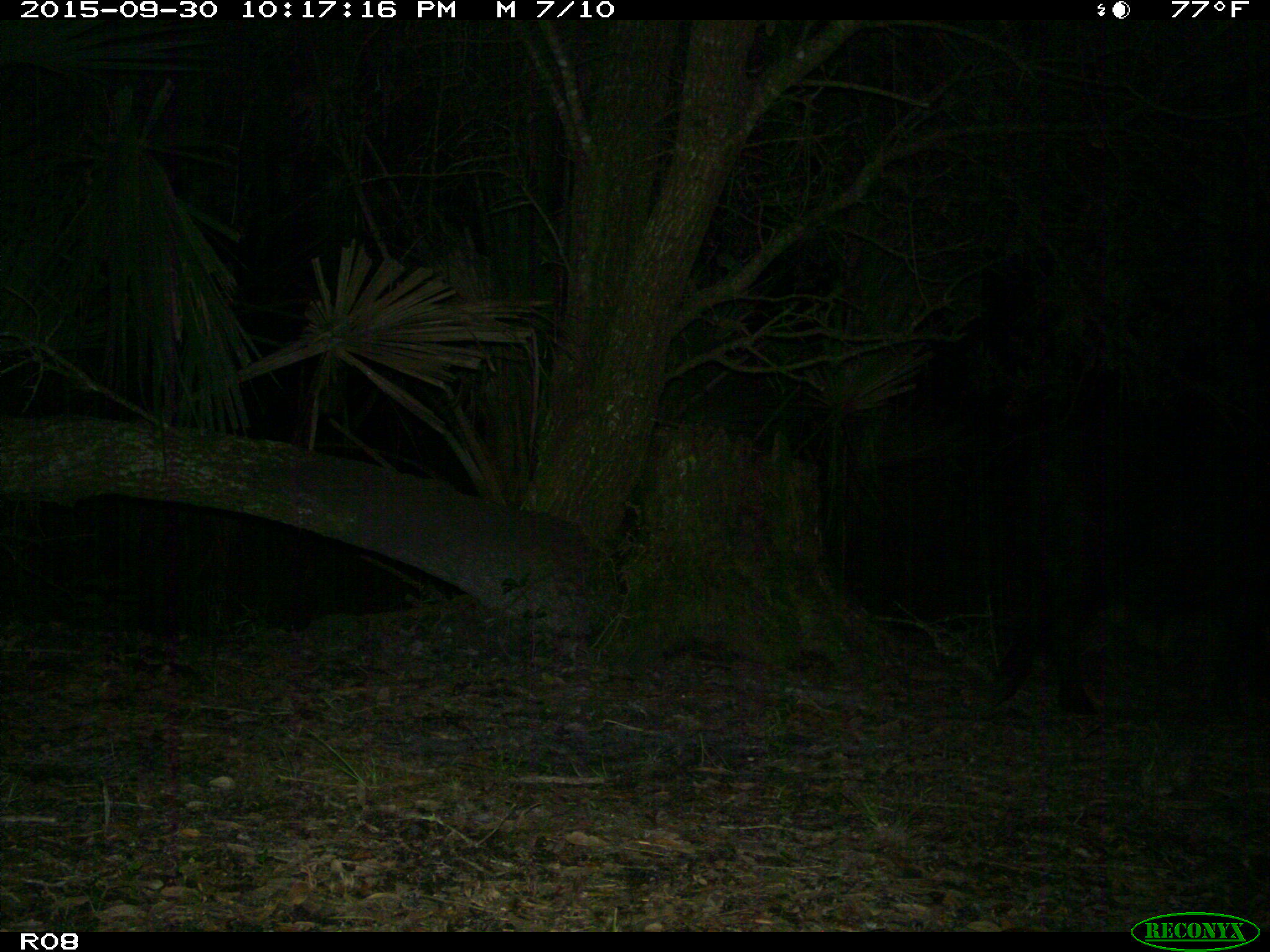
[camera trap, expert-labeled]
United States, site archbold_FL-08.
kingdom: Animalia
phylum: Chordata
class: Mammalia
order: Artiodactyla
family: Suidae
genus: Sus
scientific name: Sus scrofa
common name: wild boar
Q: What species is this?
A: Sus scrofa (wild boar).